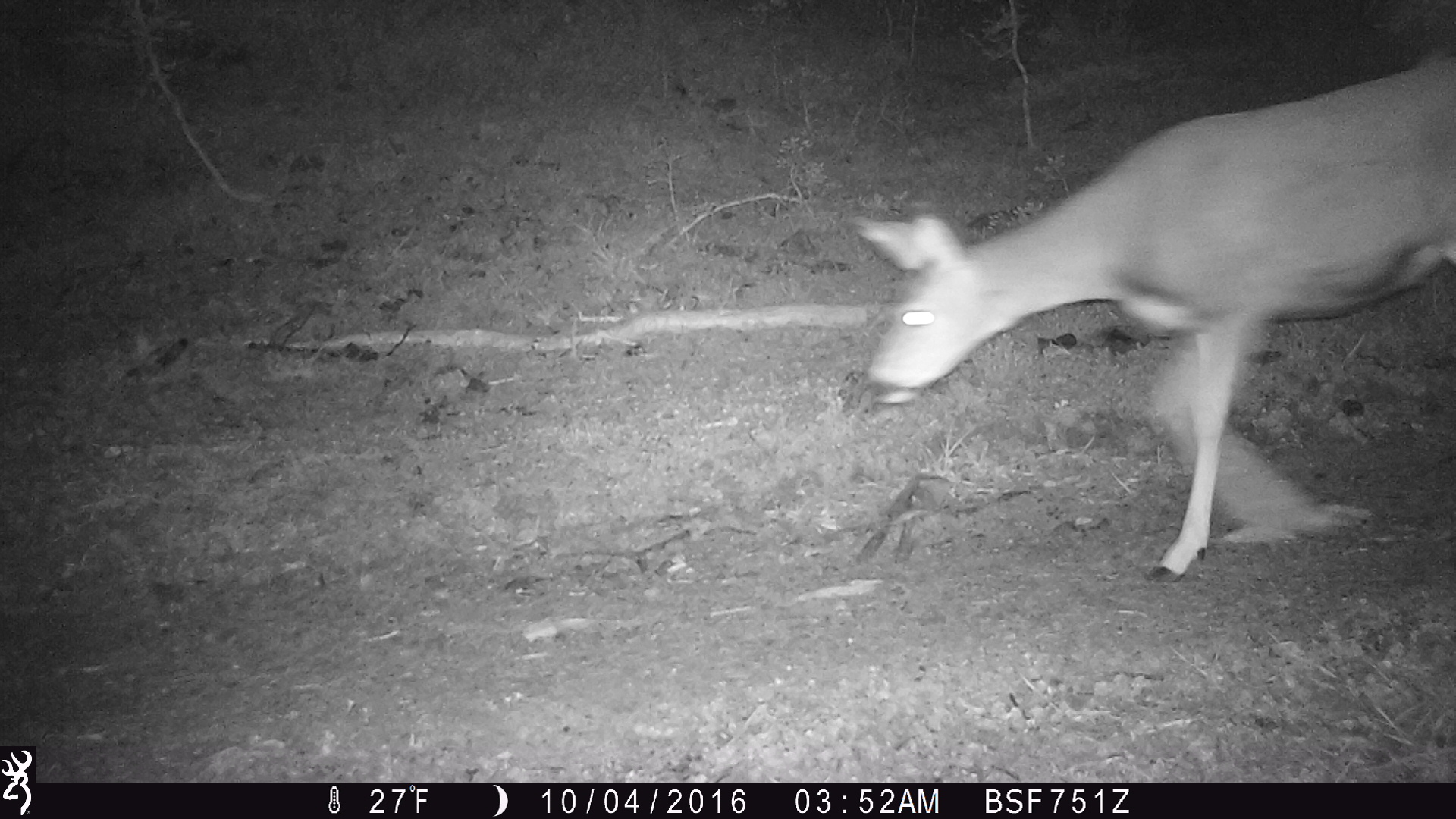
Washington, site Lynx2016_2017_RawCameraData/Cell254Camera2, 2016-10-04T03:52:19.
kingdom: Animalia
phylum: Chordata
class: Mammalia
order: Artiodactyla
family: Cervidae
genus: Odocoileus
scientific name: Odocoileus hemionus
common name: mule deer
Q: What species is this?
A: Odocoileus hemionus (mule deer).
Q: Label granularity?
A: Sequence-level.